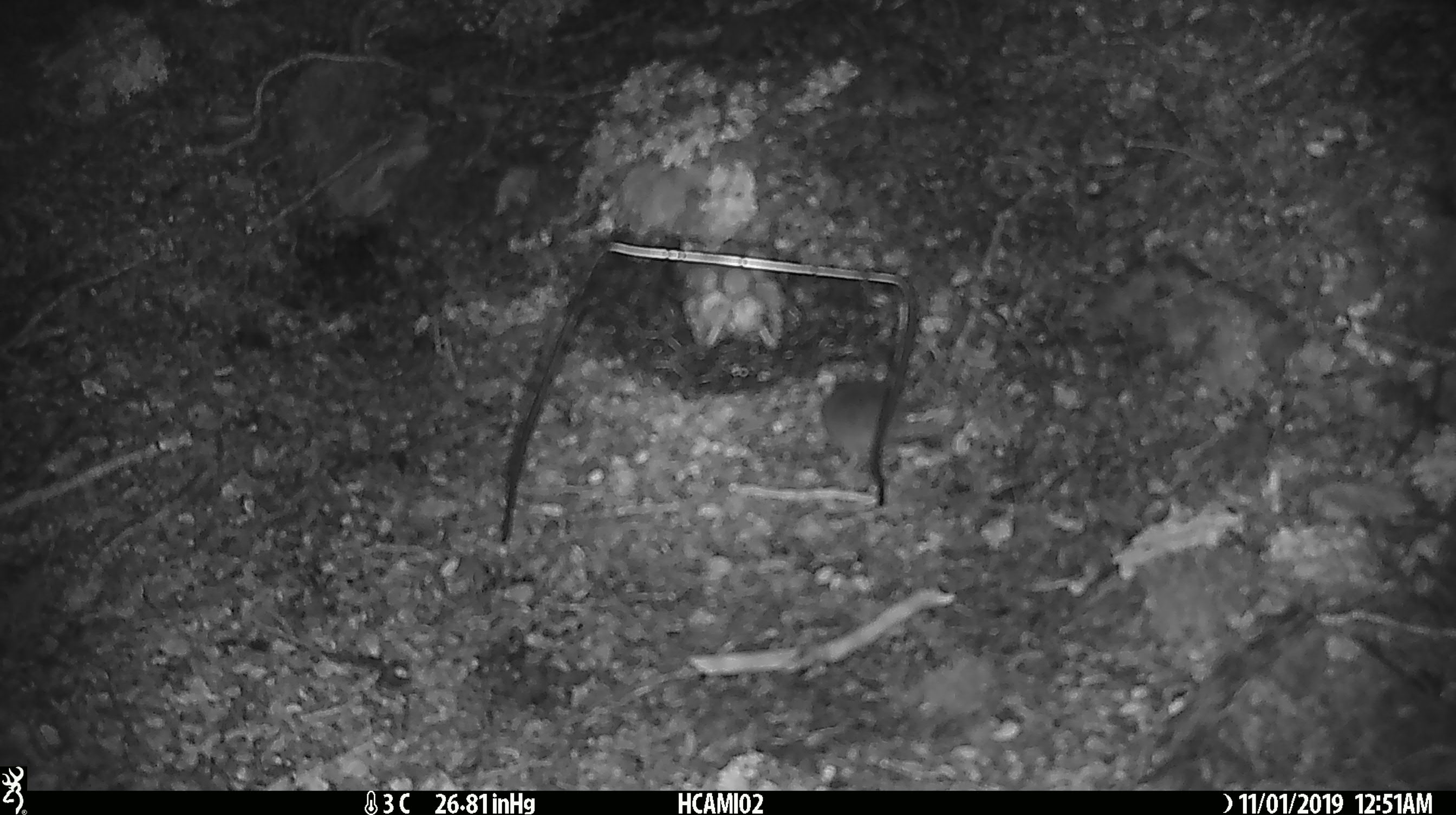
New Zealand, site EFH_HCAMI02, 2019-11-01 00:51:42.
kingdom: Animalia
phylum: Chordata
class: Mammalia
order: Rodentia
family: Muridae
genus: Mus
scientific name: Mus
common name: mouse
Mouse (Mus).